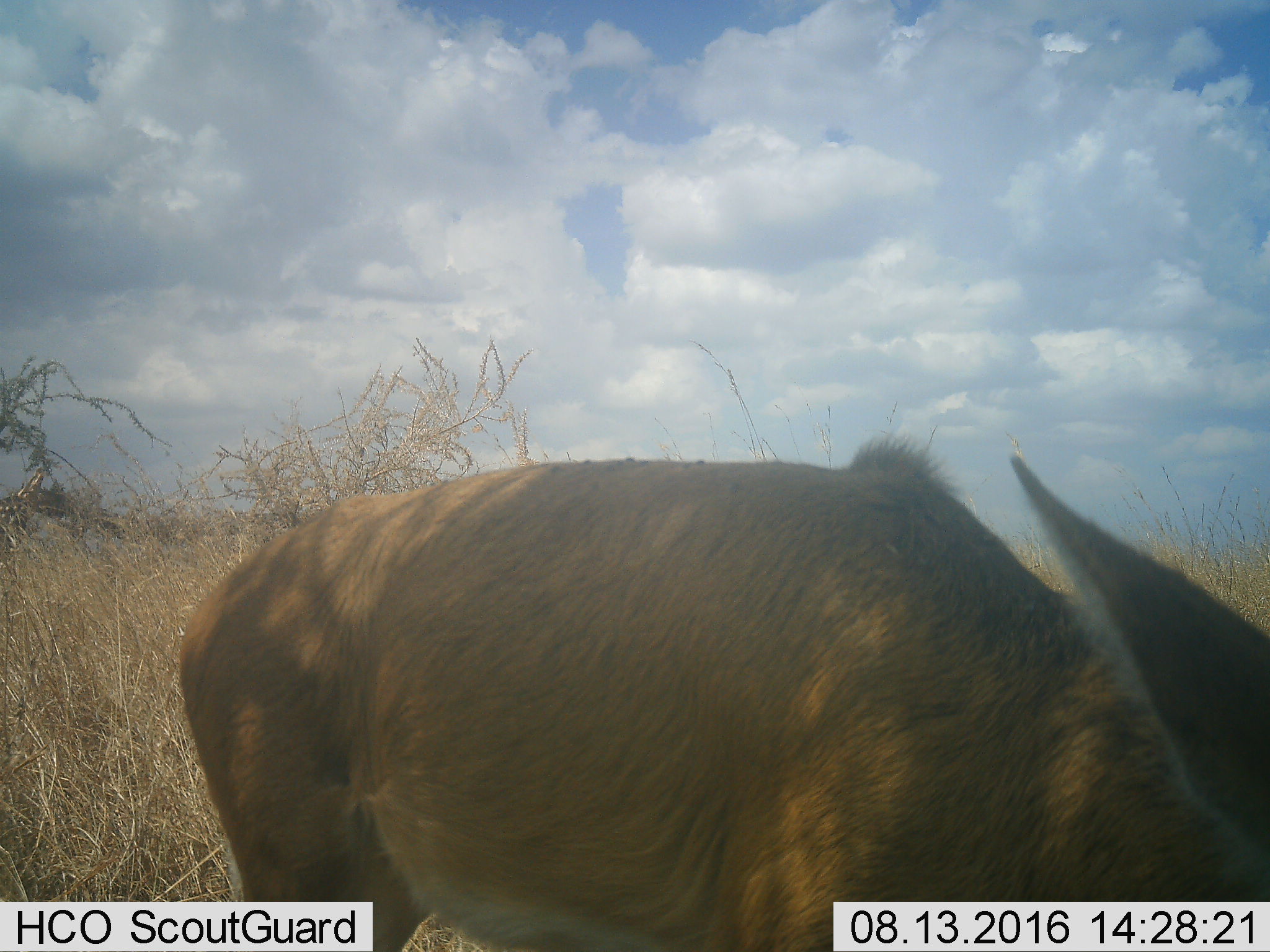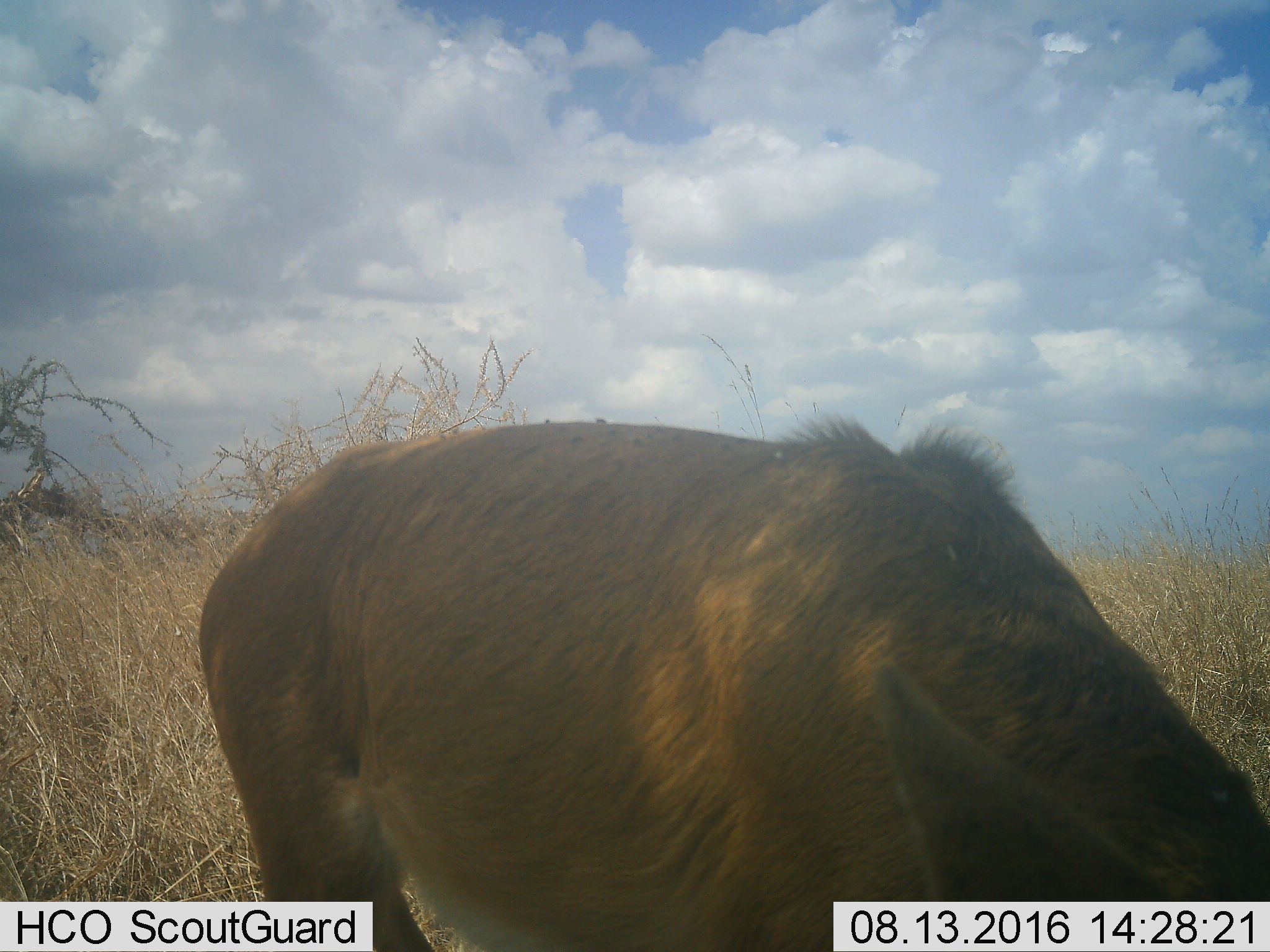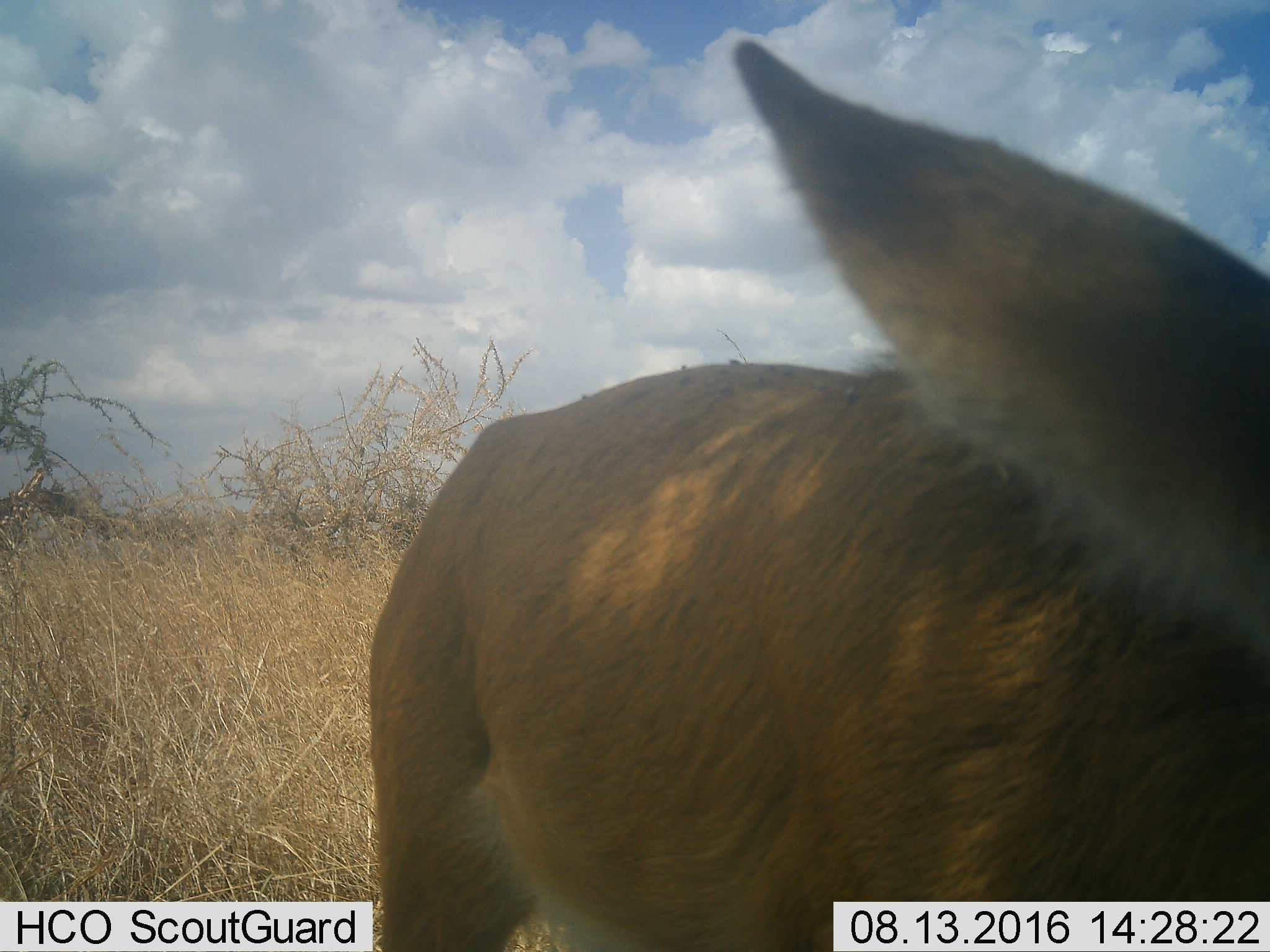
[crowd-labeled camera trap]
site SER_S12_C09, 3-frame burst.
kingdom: Animalia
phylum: Chordata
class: Mammalia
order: Artiodactyla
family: Bovidae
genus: Redunca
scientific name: Redunca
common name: reedbuck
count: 1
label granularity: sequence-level